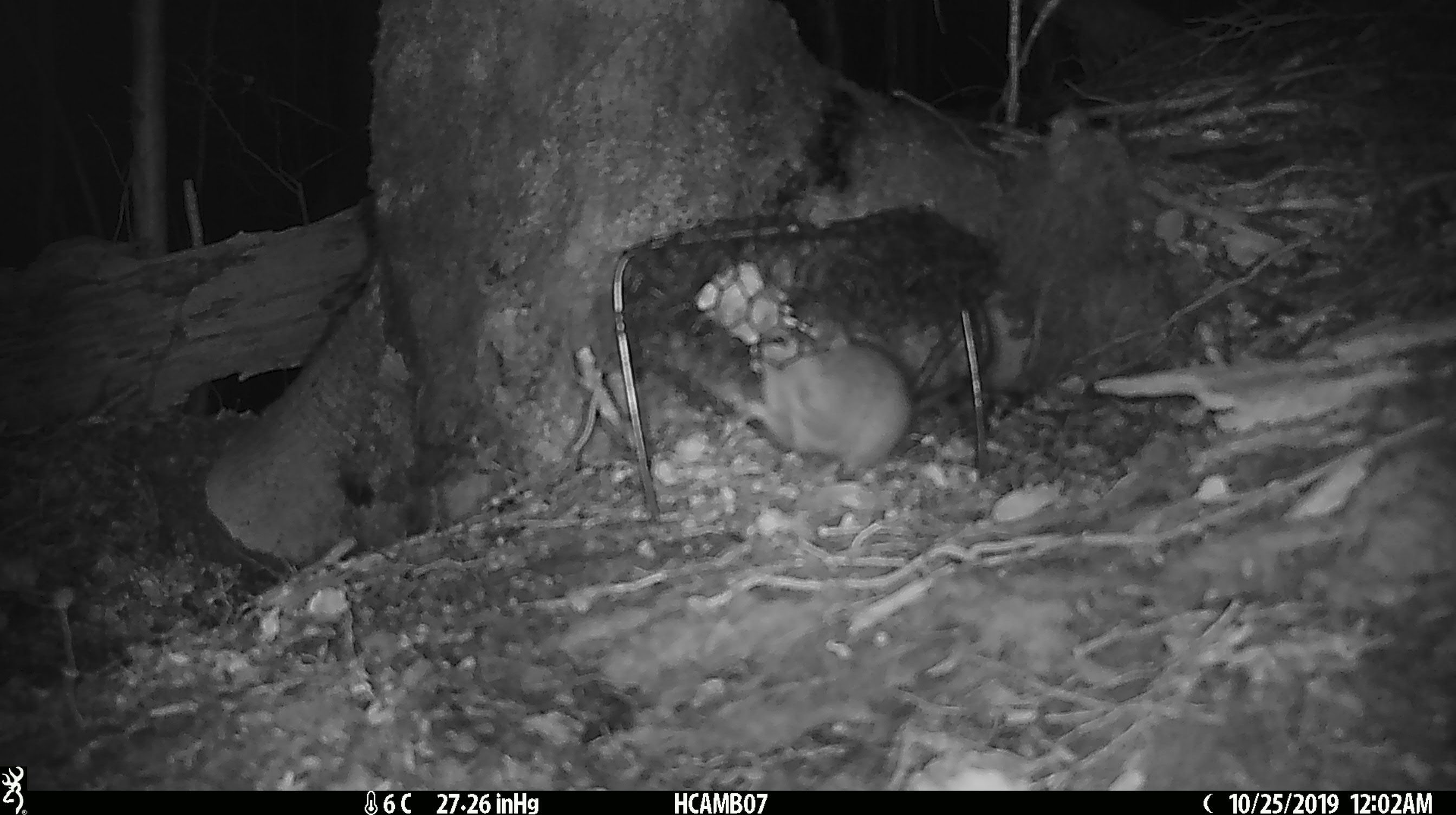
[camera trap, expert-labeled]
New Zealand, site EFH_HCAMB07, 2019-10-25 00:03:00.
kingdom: Animalia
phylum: Chordata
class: Mammalia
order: Rodentia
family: Muridae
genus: Mus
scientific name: Mus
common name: mouse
Mouse (Mus).